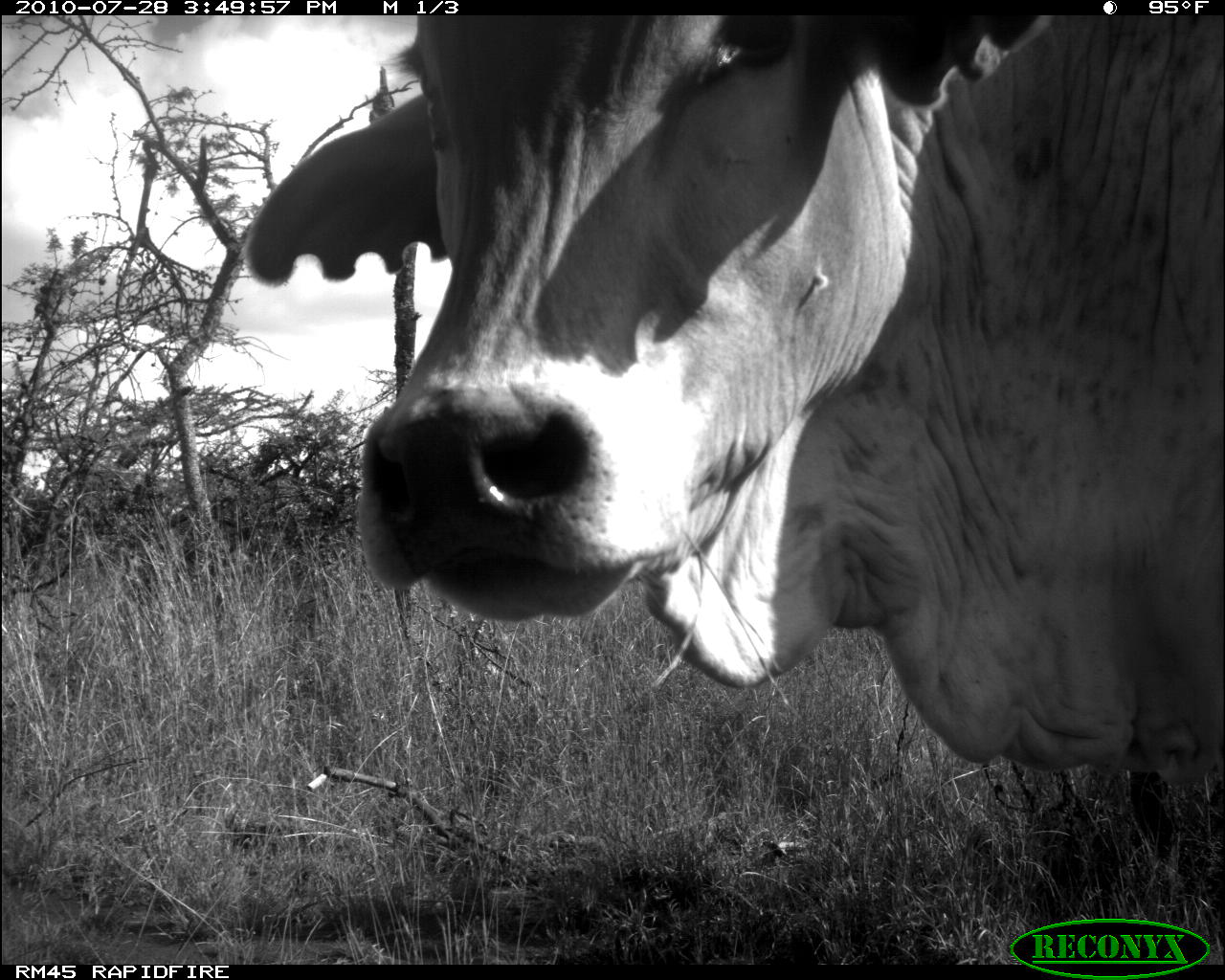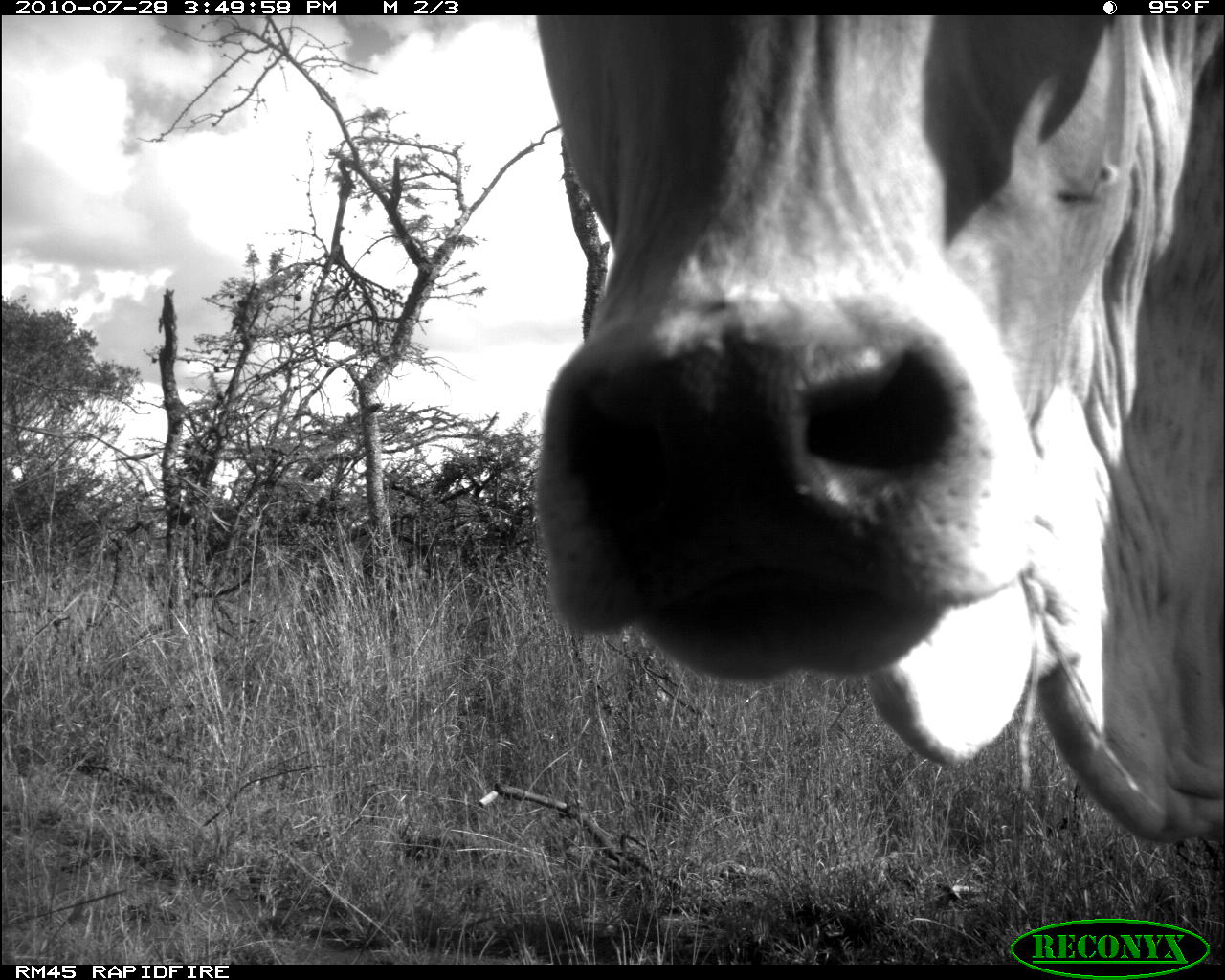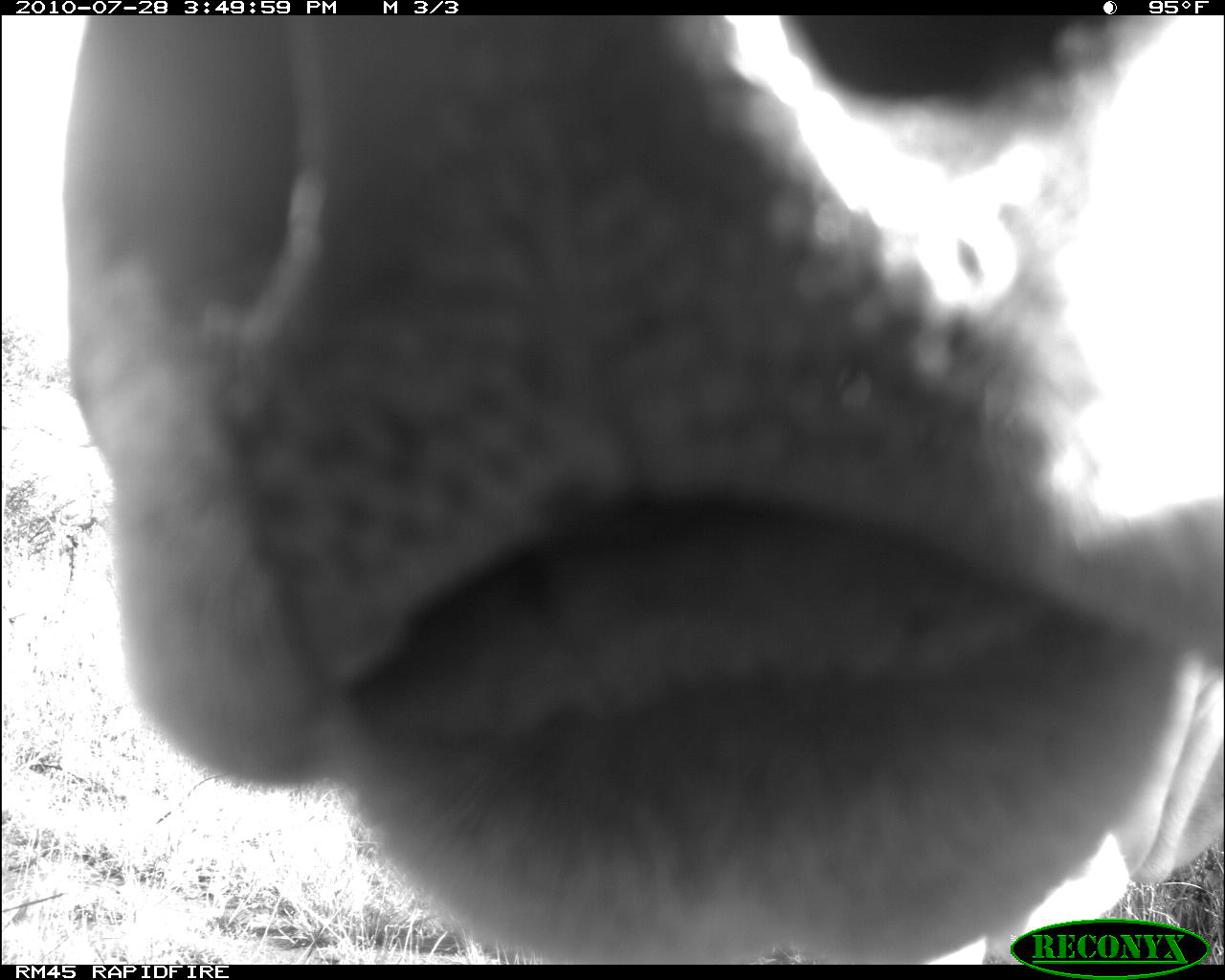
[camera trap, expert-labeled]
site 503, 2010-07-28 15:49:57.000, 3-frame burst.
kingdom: Animalia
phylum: Chordata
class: Mammalia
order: Artiodactyla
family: Bovidae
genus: Bos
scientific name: Bos taurus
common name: domestic cattle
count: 1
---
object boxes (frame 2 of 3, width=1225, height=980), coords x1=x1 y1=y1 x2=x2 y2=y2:
bos taurus: x1=532 y1=15 x2=1225 y2=848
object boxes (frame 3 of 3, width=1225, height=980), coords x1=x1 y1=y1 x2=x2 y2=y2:
bos taurus: x1=64 y1=15 x2=1224 y2=965